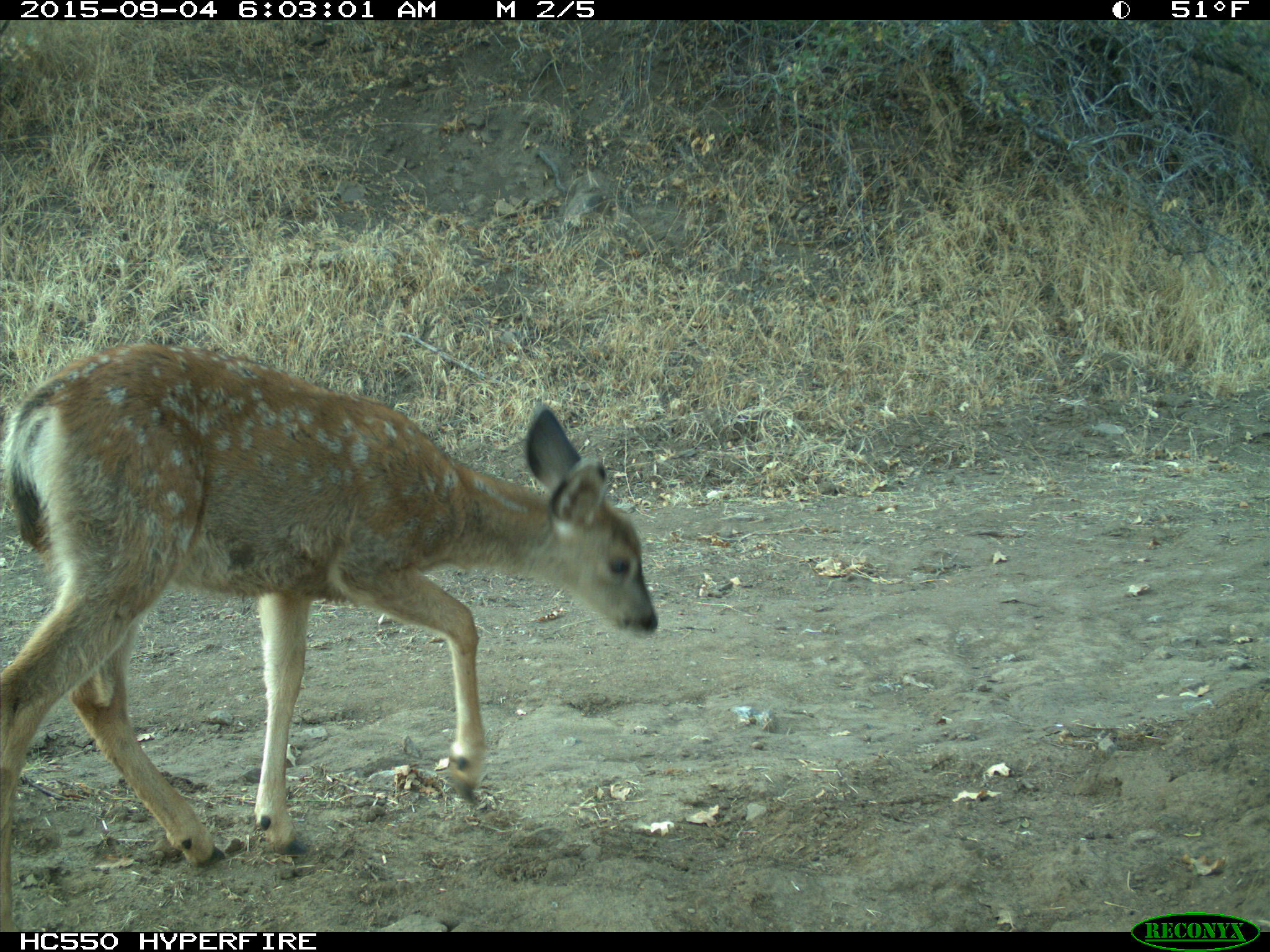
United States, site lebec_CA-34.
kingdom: Animalia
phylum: Chordata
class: Mammalia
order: Artiodactyla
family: Cervidae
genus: Odocoileus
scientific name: Odocoileus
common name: deer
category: unidentified deer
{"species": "unidentified deer (deer) (Odocoileus)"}